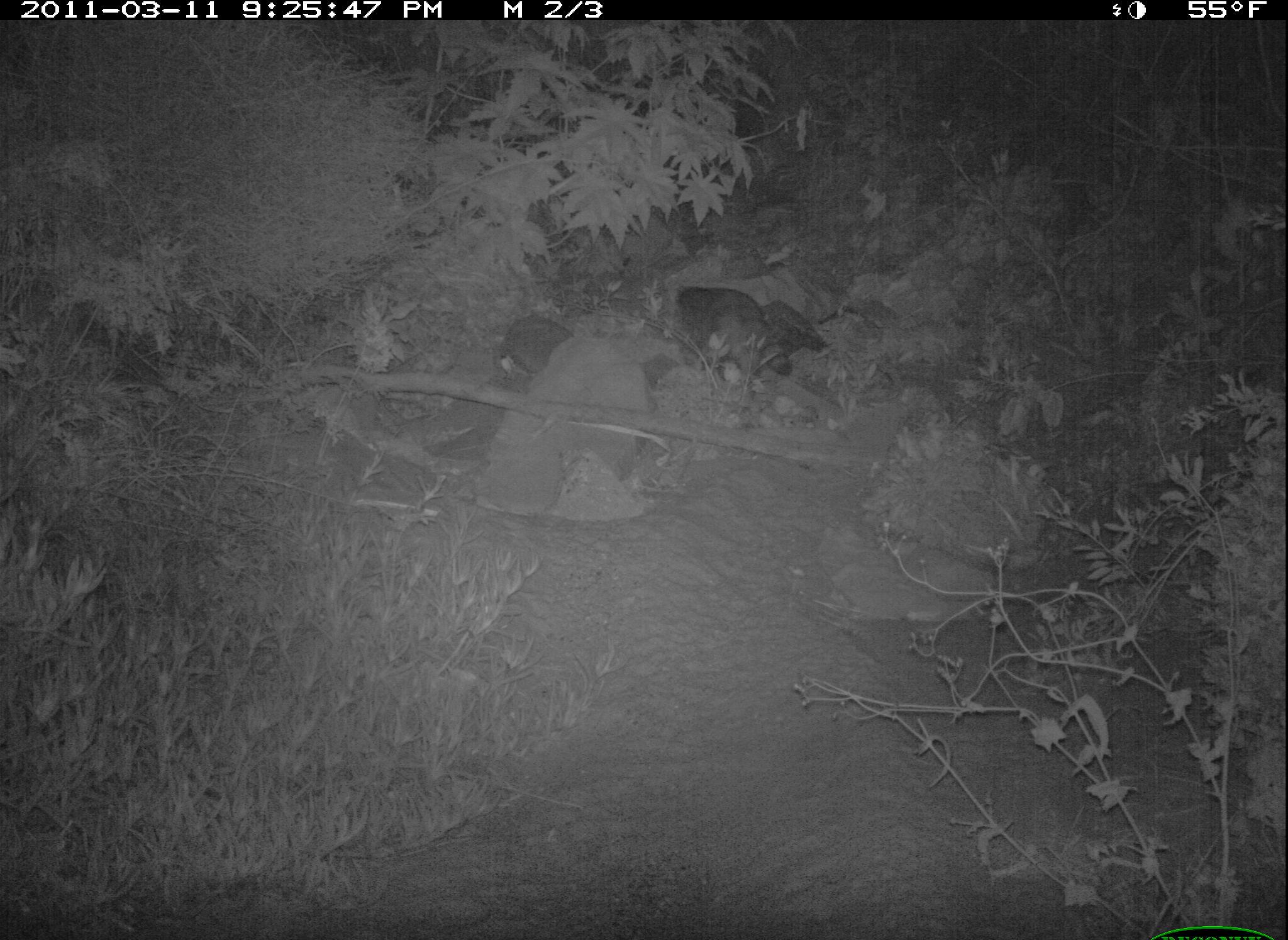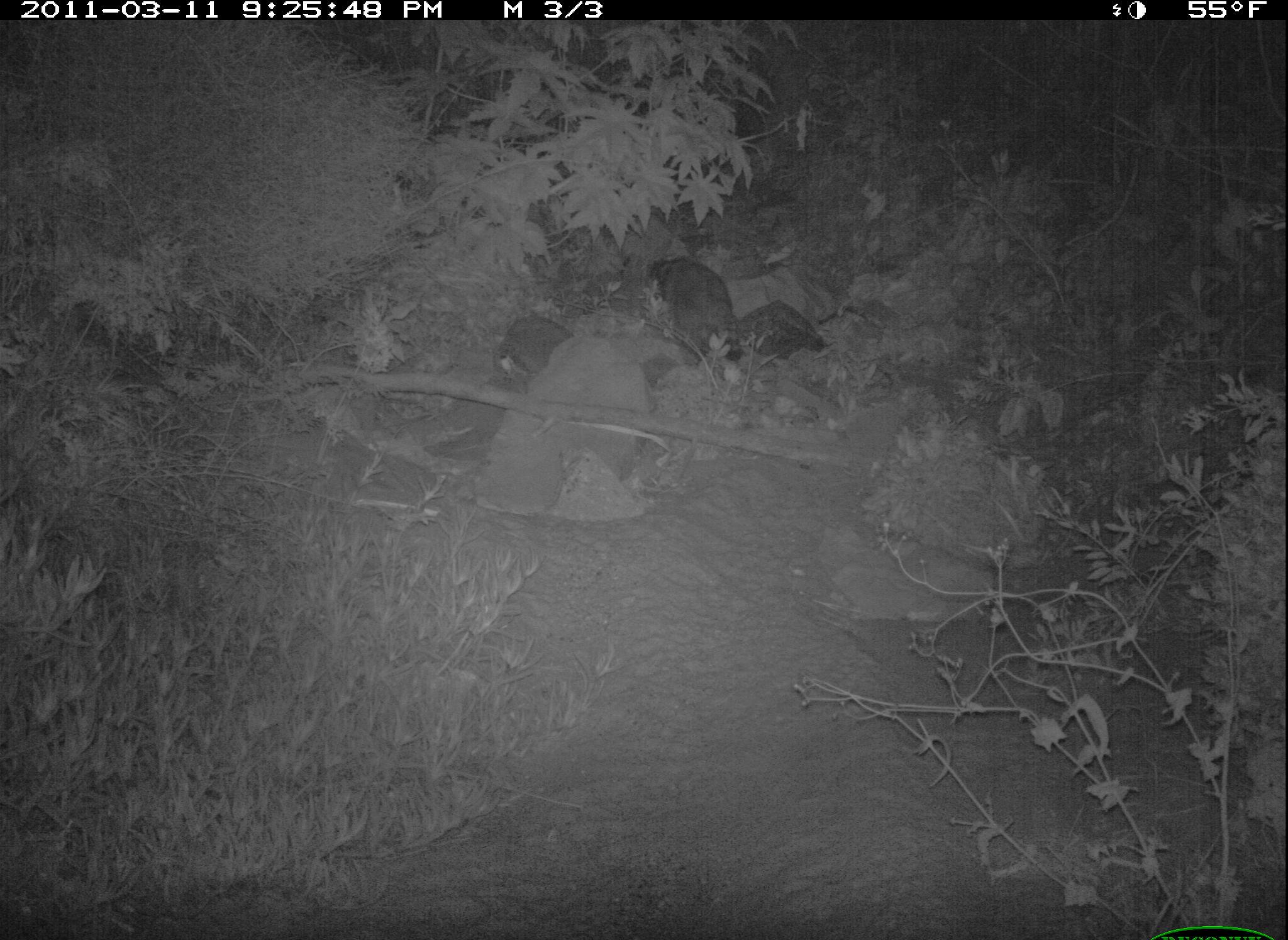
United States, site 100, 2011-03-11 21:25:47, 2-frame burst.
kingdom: Animalia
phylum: Chordata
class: Mammalia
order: Carnivora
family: Procyonidae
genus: Procyon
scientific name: Procyon lotor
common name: raccoon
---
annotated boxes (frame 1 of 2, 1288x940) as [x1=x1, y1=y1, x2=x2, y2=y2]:
raccoon: [x1=671, y1=277, x2=802, y2=395]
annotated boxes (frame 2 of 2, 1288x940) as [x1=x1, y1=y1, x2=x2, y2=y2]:
raccoon: [x1=650, y1=248, x2=826, y2=379]